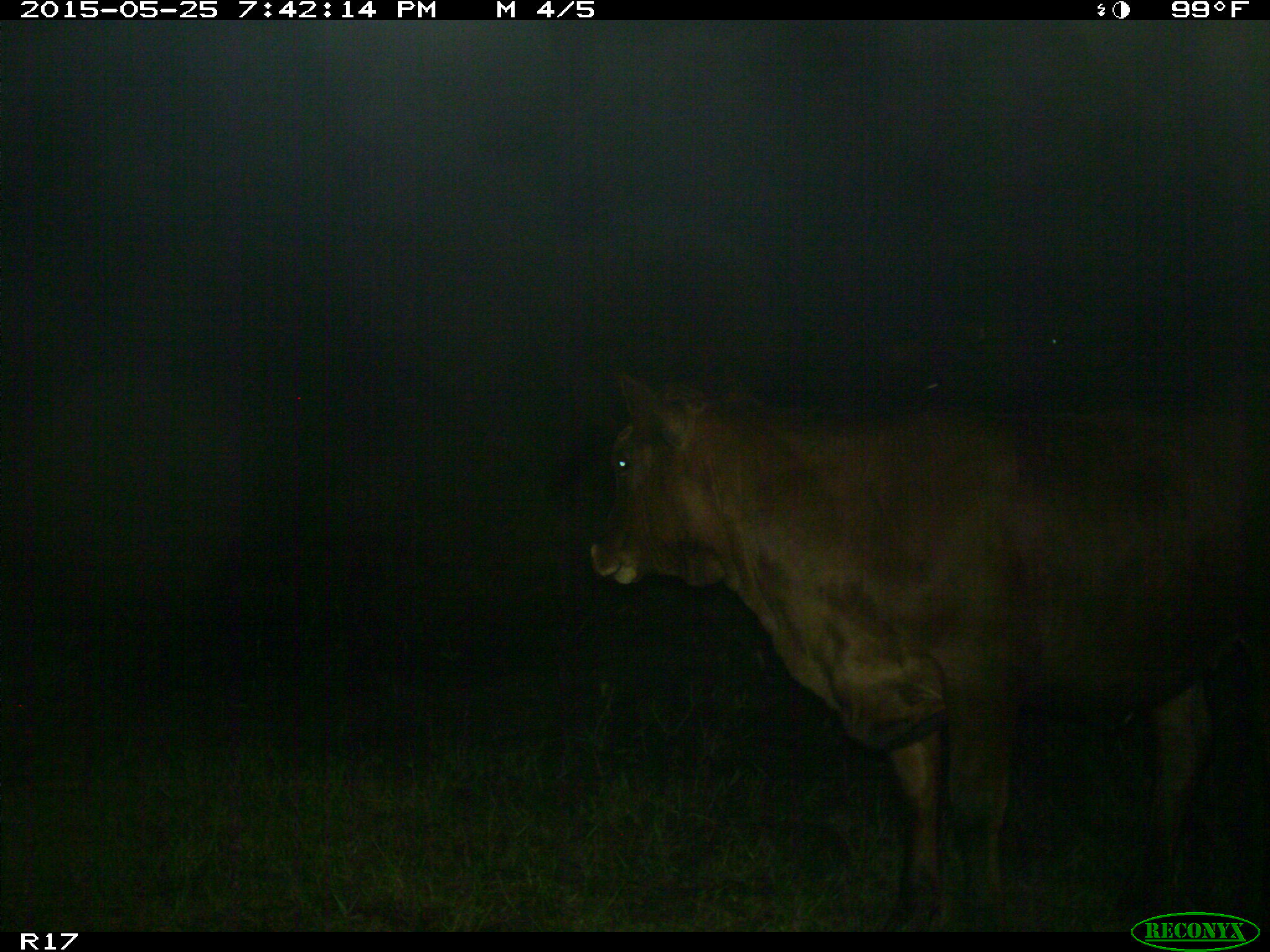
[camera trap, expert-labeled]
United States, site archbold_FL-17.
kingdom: Animalia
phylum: Chordata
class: Mammalia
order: Artiodactyla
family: Bovidae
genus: Bos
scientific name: Bos taurus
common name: domestic cow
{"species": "Bos taurus (domestic cow)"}